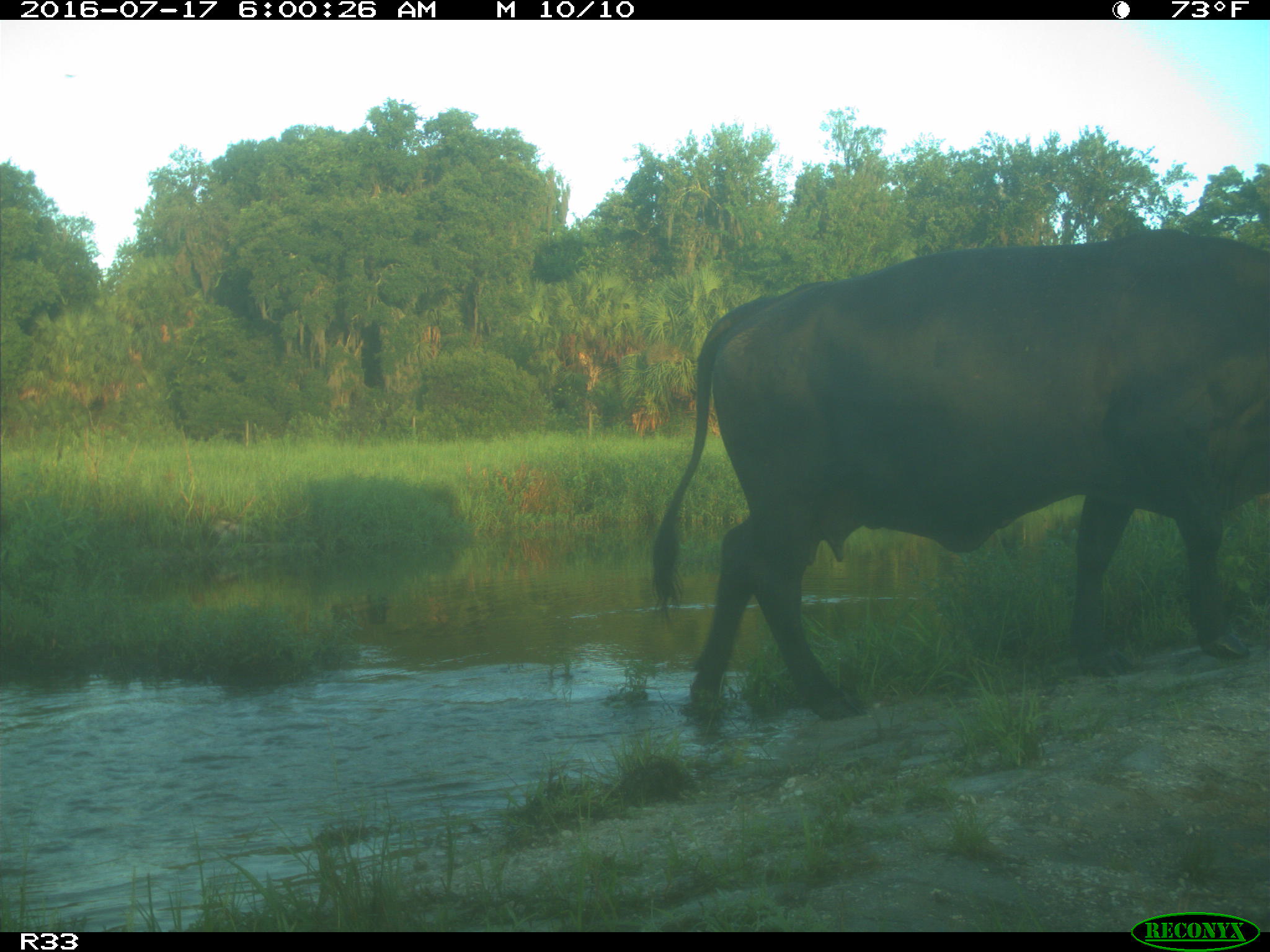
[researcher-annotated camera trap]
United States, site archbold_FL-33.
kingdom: Animalia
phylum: Chordata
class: Mammalia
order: Artiodactyla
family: Bovidae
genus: Bos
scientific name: Bos taurus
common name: domestic cow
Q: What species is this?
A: Bos taurus (domestic cow).